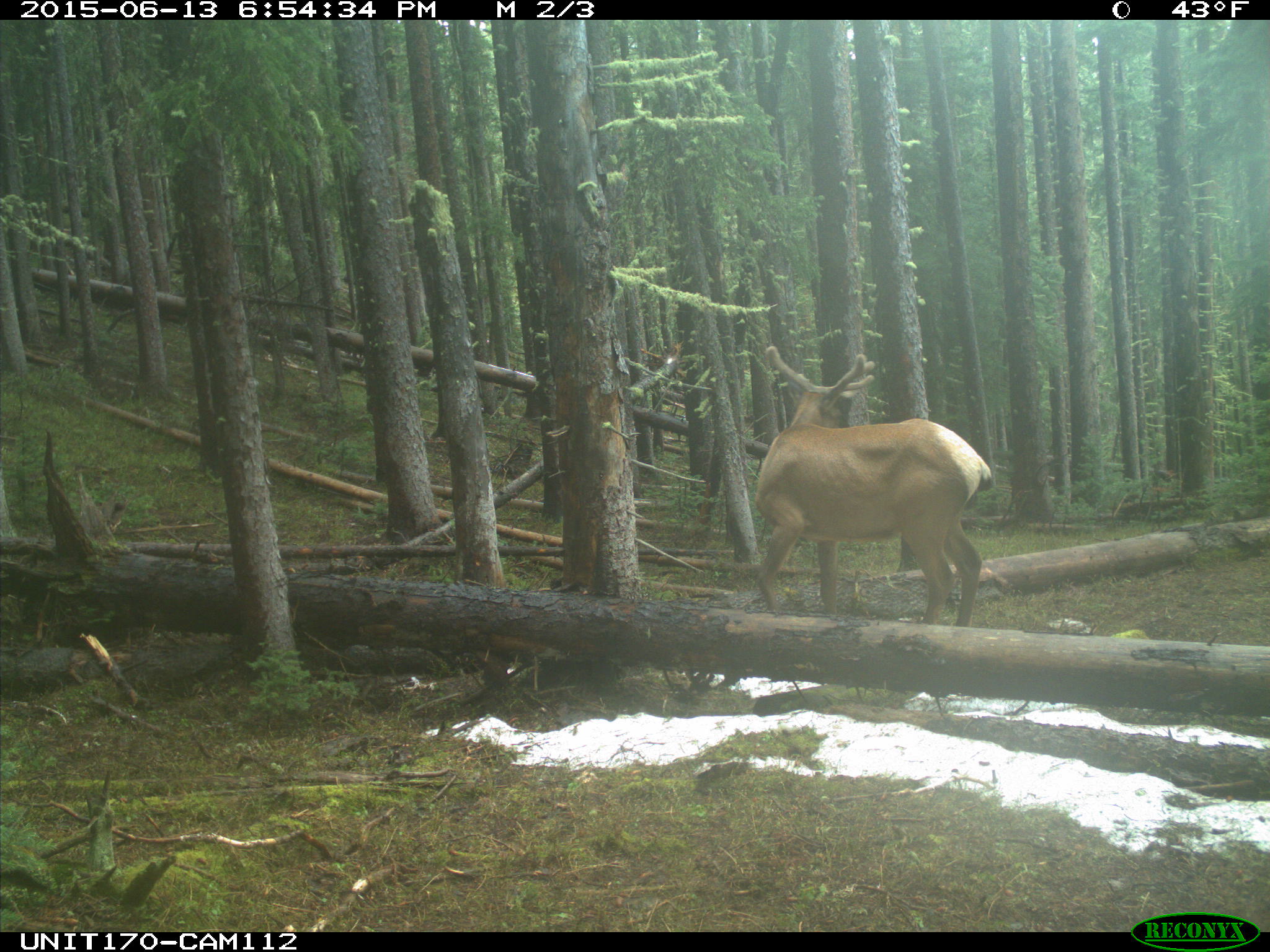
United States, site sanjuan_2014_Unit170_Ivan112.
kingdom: Animalia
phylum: Chordata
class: Mammalia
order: Artiodactyla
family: Cervidae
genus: Cervus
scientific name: Cervus elaphus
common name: red deer